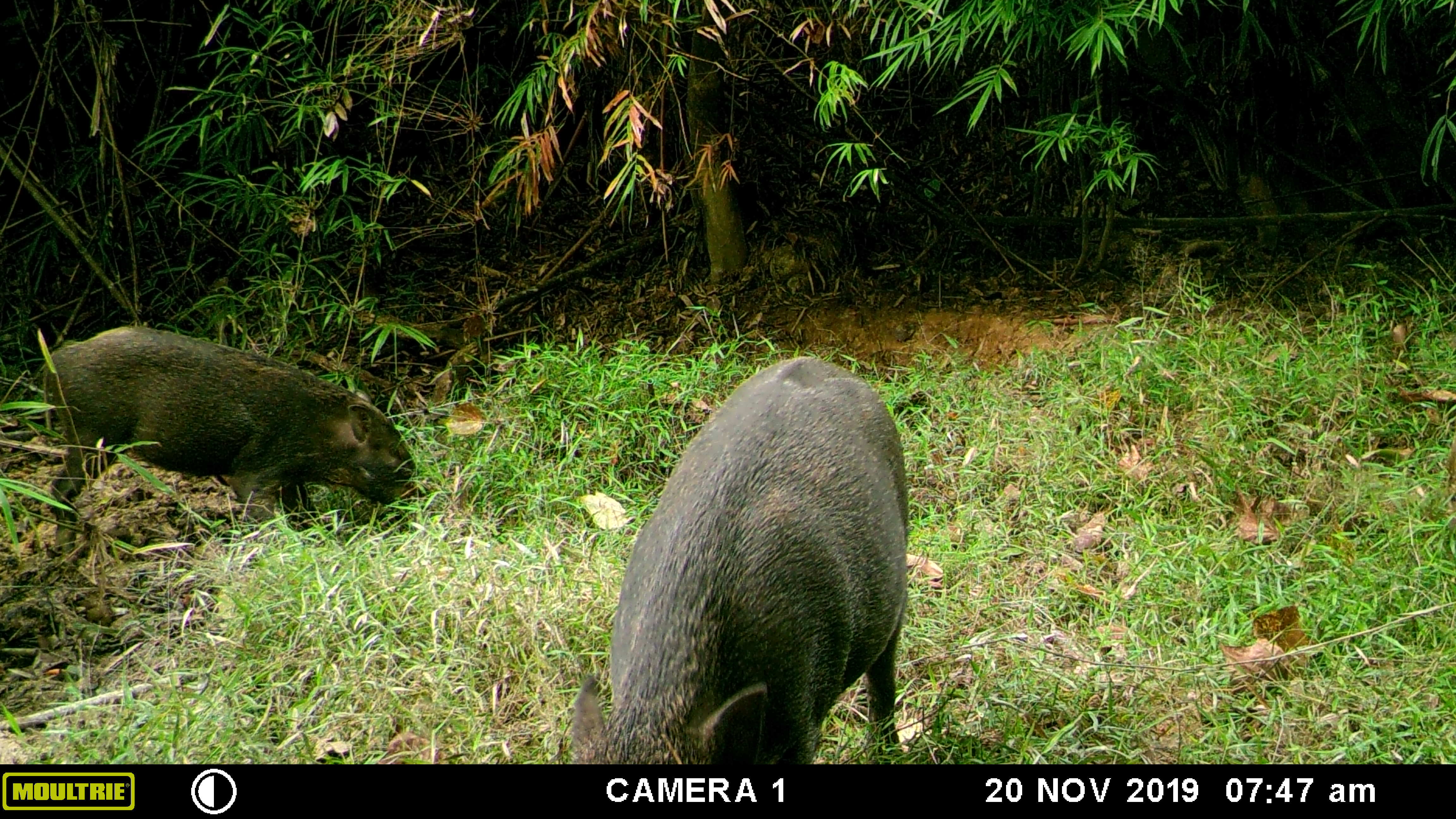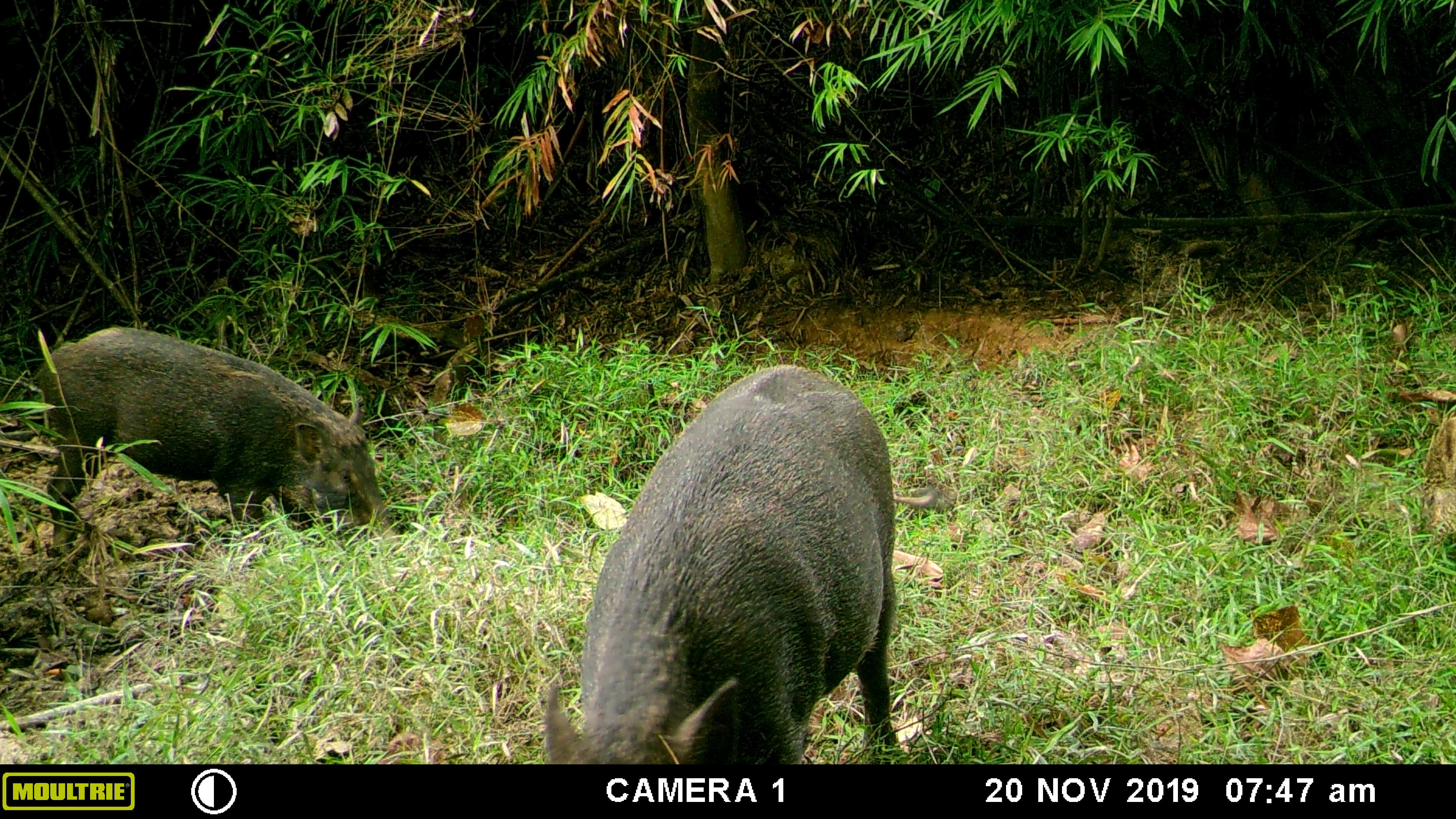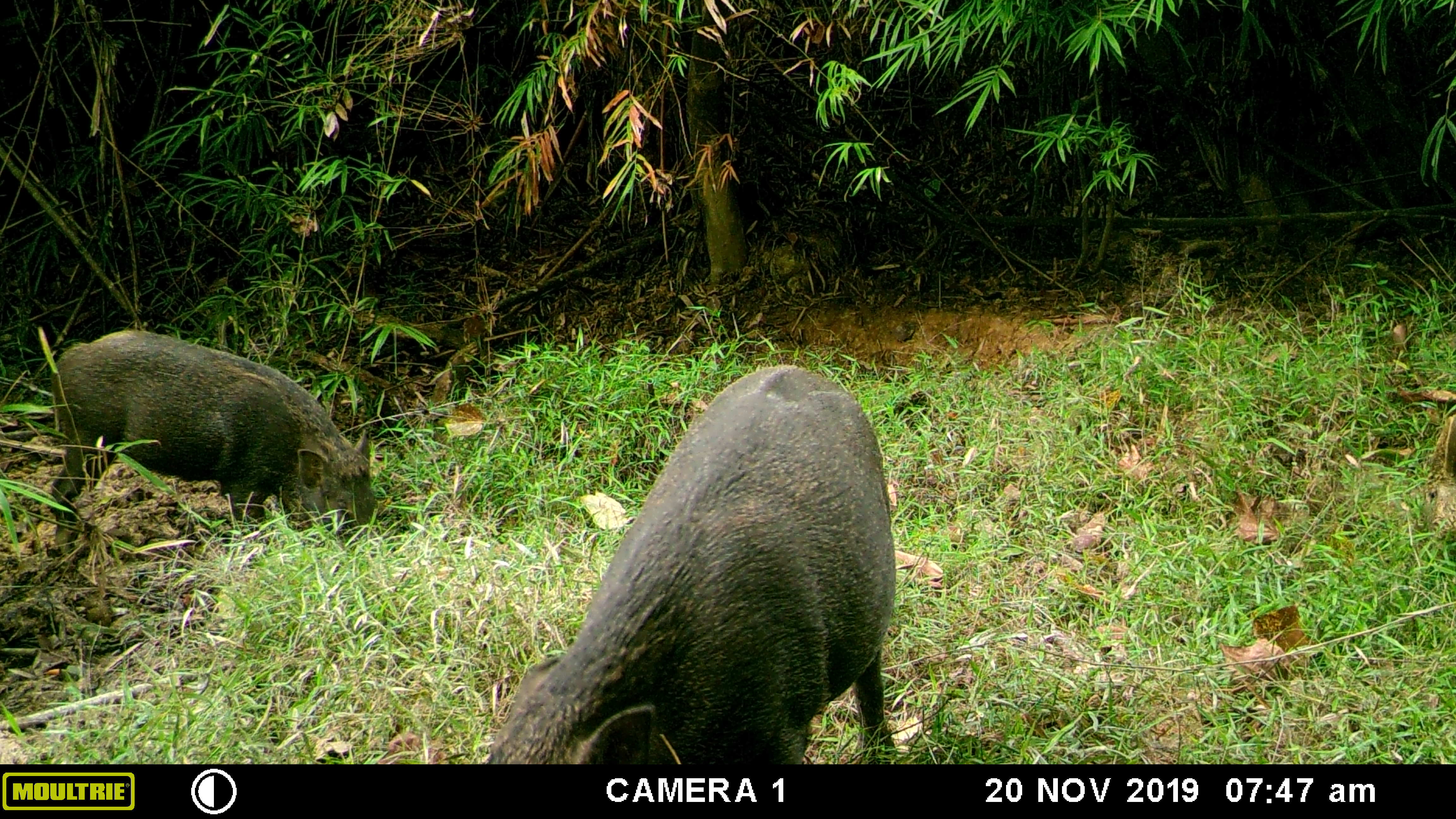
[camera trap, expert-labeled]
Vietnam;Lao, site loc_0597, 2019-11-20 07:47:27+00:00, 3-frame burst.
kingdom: Animalia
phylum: Chordata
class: Mammalia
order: Artiodactyla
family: Suidae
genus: Sus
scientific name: Sus scrofa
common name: eurasian wild pig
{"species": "eurasian wild pig (Sus scrofa)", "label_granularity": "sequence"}